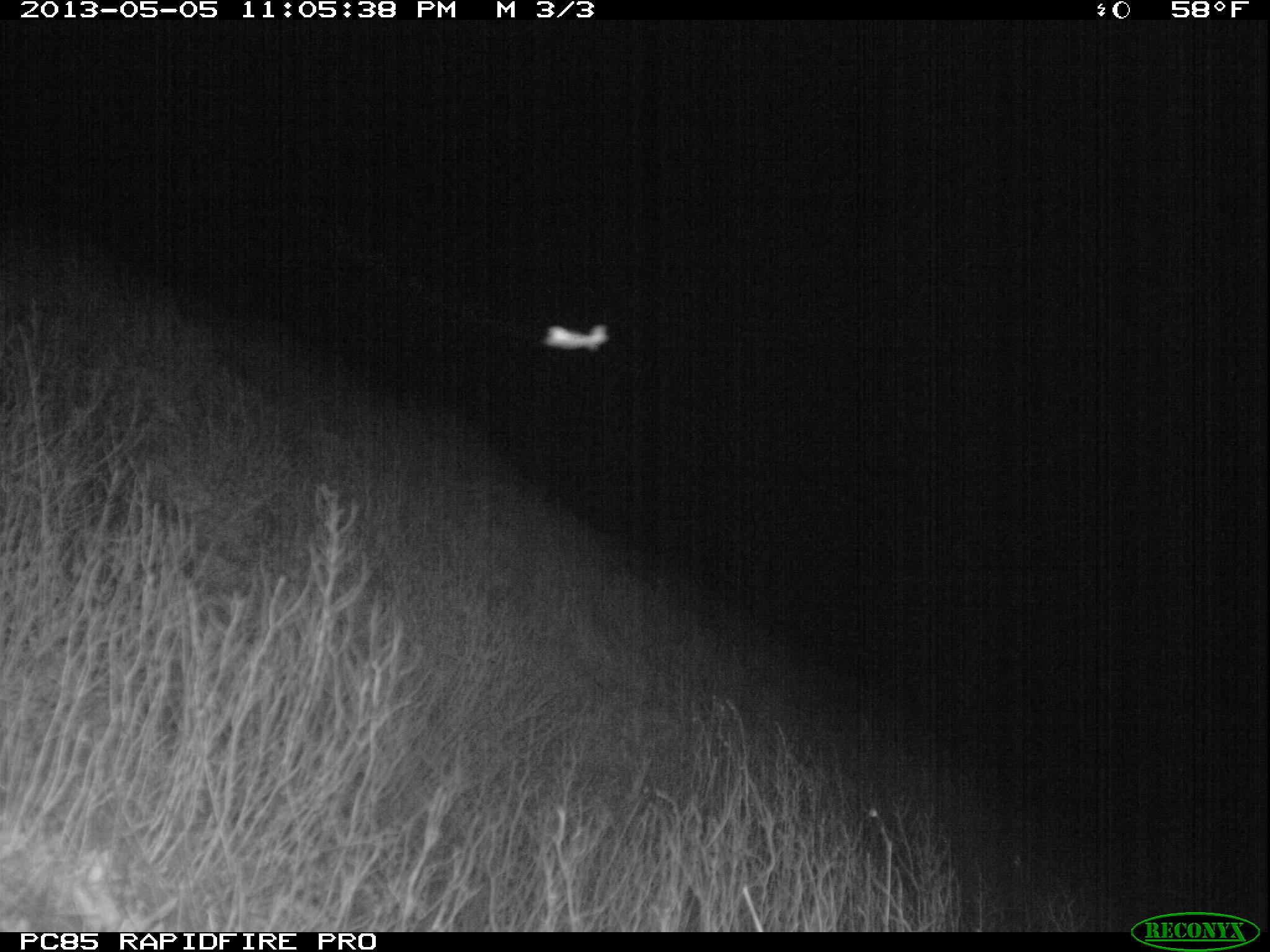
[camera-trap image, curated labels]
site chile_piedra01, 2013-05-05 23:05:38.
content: unidentified animal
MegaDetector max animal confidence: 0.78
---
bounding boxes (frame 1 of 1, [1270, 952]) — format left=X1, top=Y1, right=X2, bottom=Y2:
unknown: left=537, top=316, right=609, bottom=356